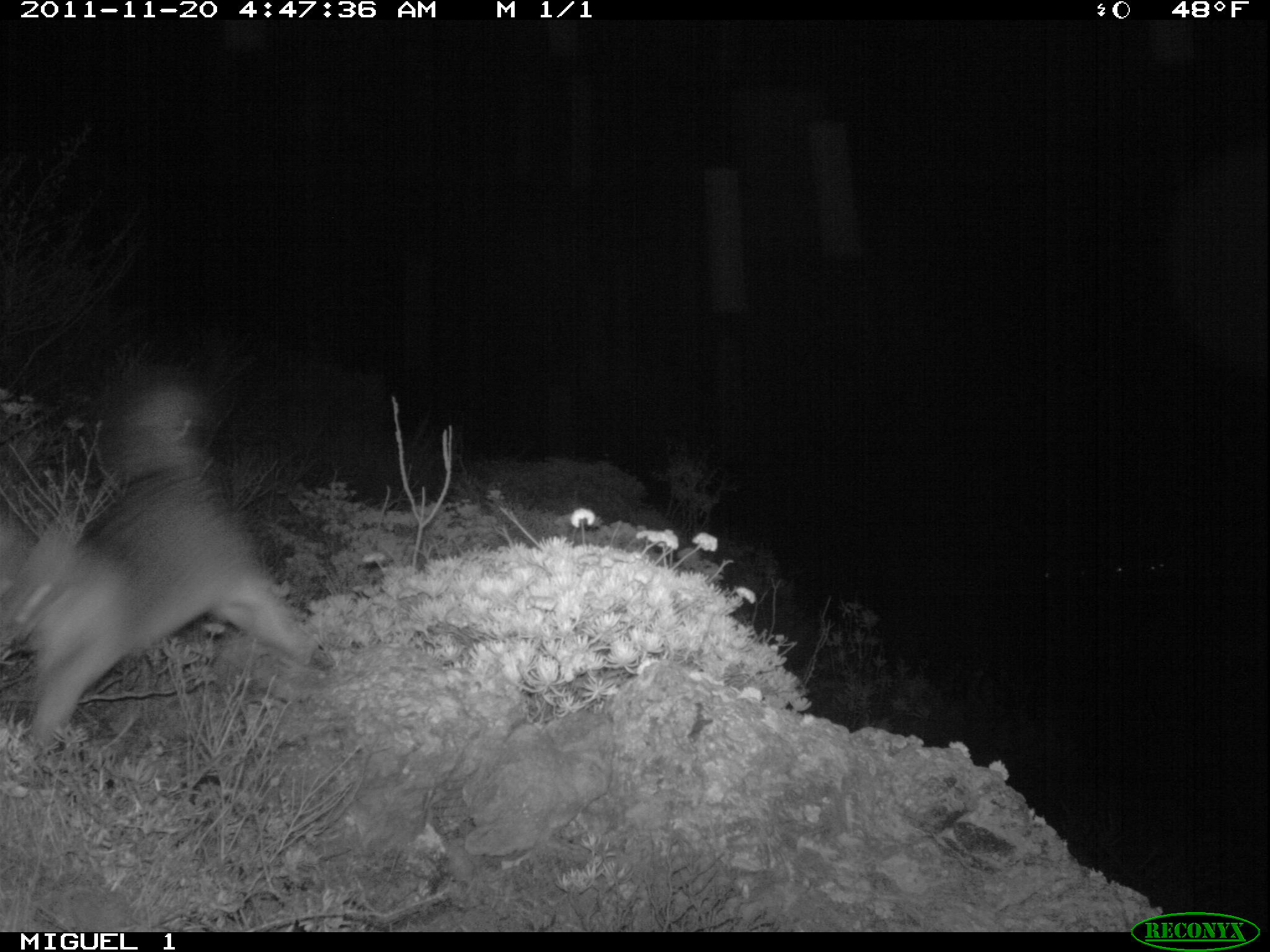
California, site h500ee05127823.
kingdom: Animalia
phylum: Chordata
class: Mammalia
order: Carnivora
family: Canidae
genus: Urocyon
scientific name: Urocyon littoralis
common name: island fox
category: fox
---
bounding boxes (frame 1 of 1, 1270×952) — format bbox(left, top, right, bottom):
fox: bbox(0, 384, 331, 749)